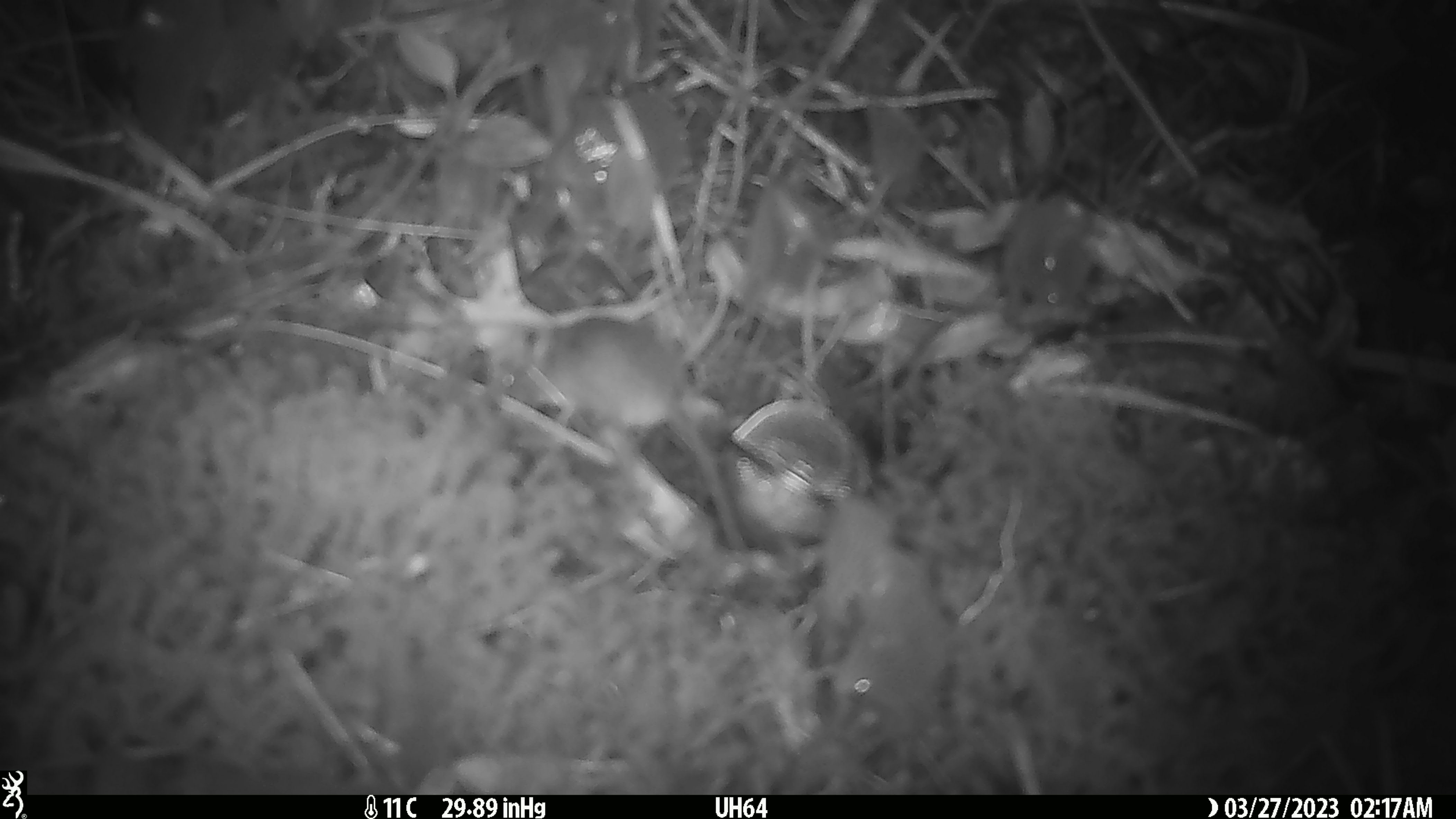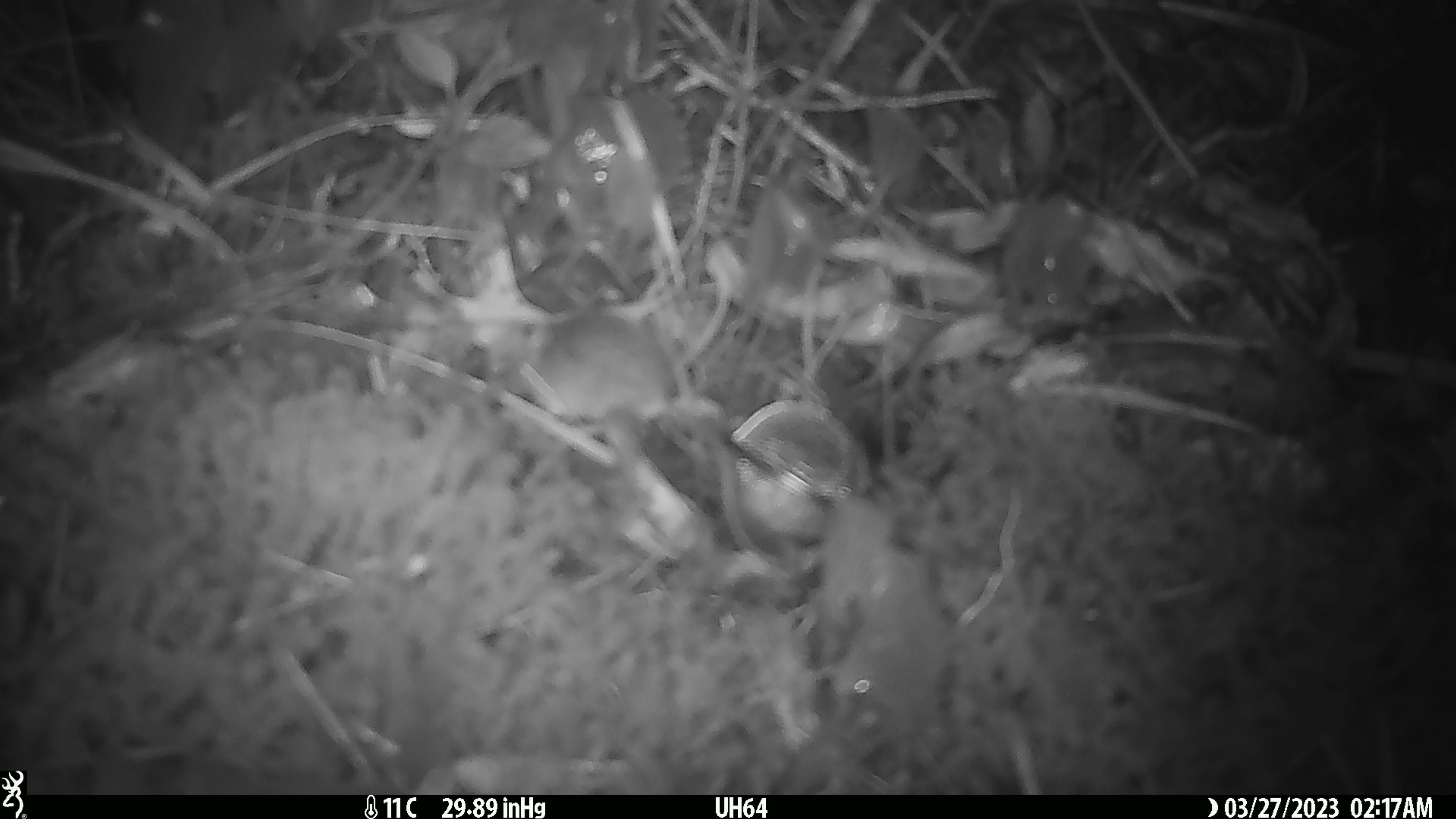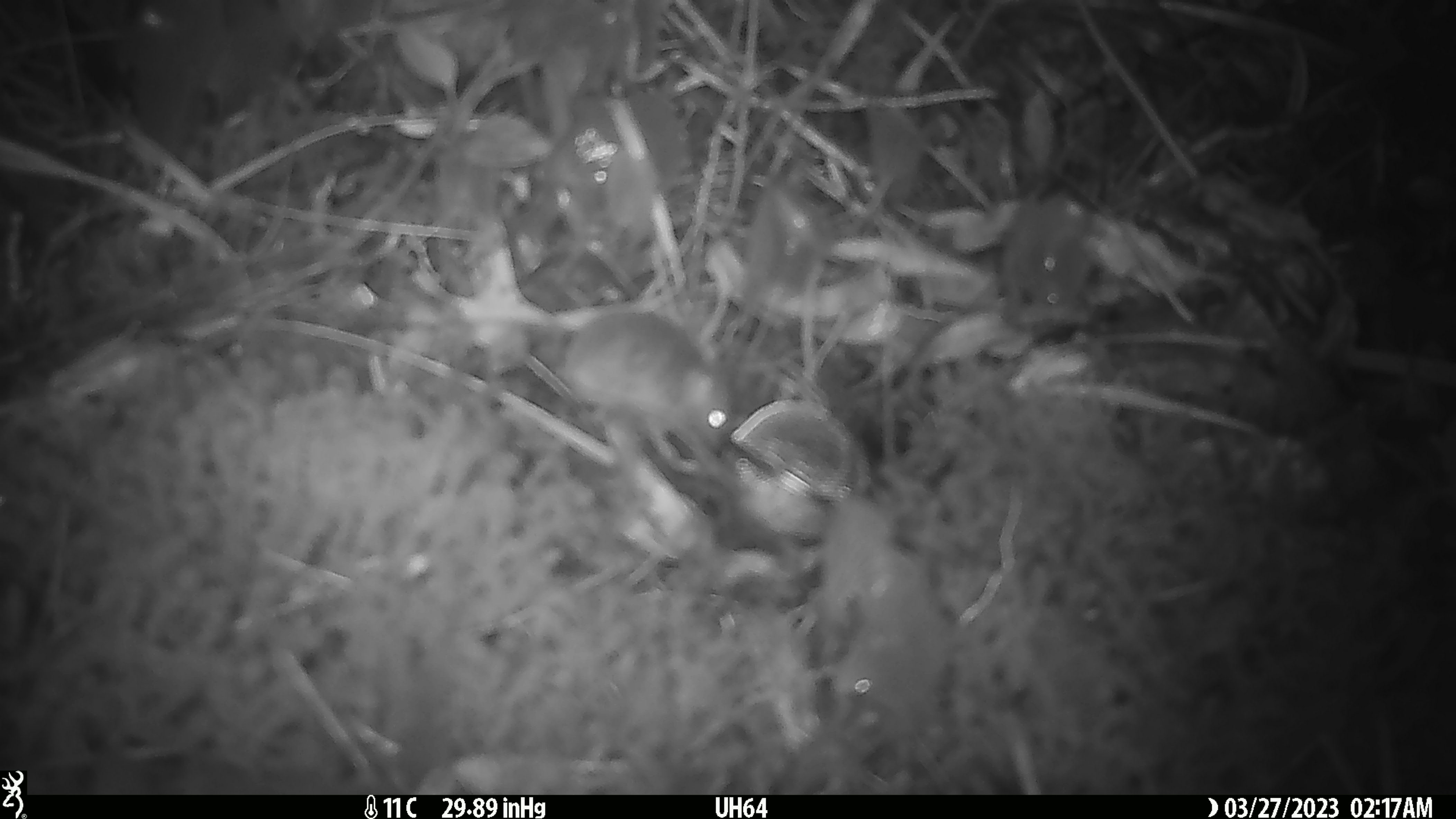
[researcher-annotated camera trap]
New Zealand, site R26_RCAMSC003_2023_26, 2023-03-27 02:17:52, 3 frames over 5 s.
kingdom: Animalia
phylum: Chordata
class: Mammalia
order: Rodentia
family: Muridae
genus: Mus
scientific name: Mus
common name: mouse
Mouse (Mus).